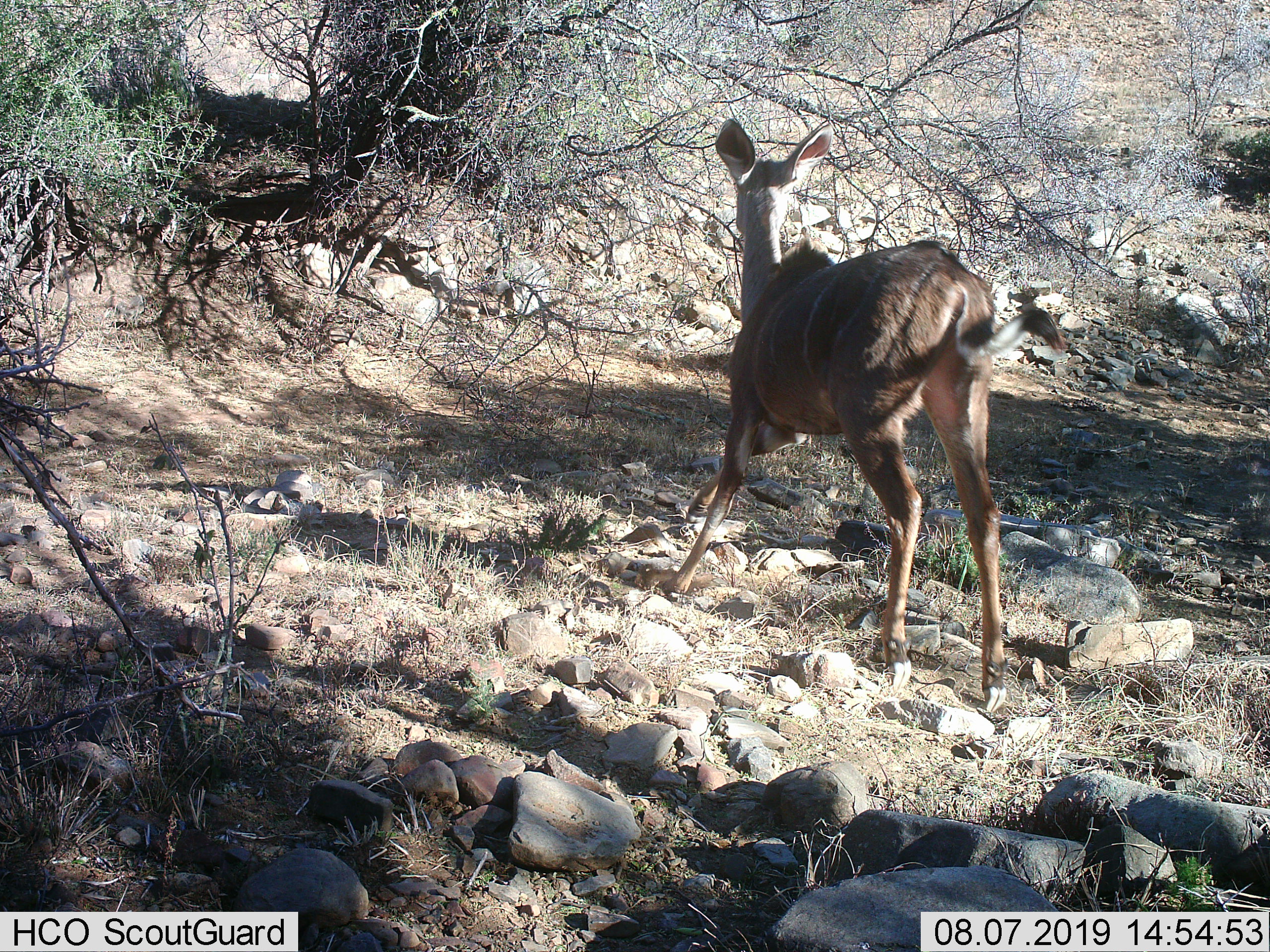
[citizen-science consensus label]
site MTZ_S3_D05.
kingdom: Animalia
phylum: Chordata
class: Mammalia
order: Artiodactyla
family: Bovidae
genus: Tragelaphus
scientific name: Tragelaphus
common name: kudu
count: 1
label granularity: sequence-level